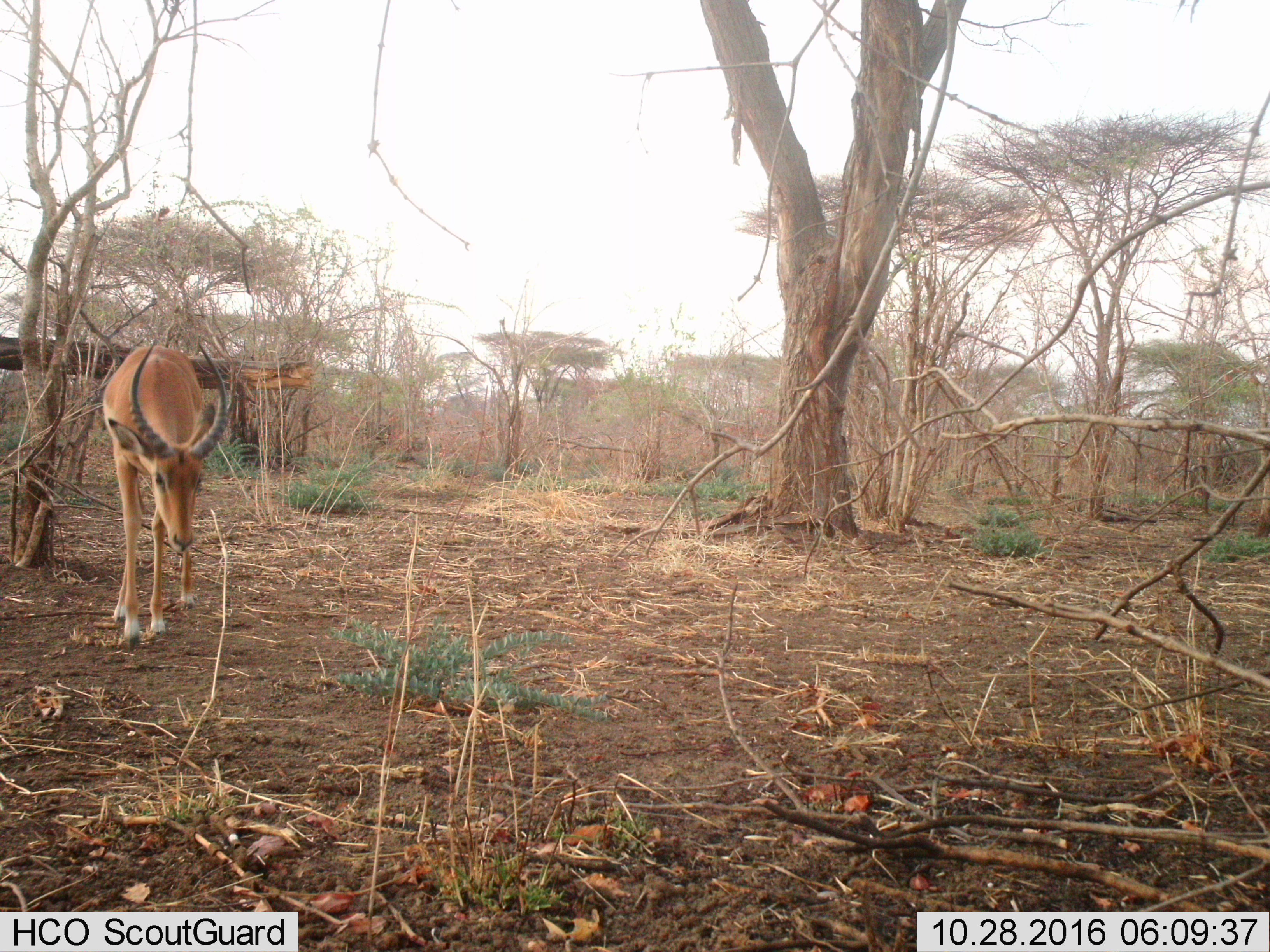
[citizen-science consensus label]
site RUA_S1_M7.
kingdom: Animalia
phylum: Chordata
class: Mammalia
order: Artiodactyla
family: Bovidae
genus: Aepyceros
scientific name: Aepyceros melampus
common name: impala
Impala (Aepyceros melampus), count 1. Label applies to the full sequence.